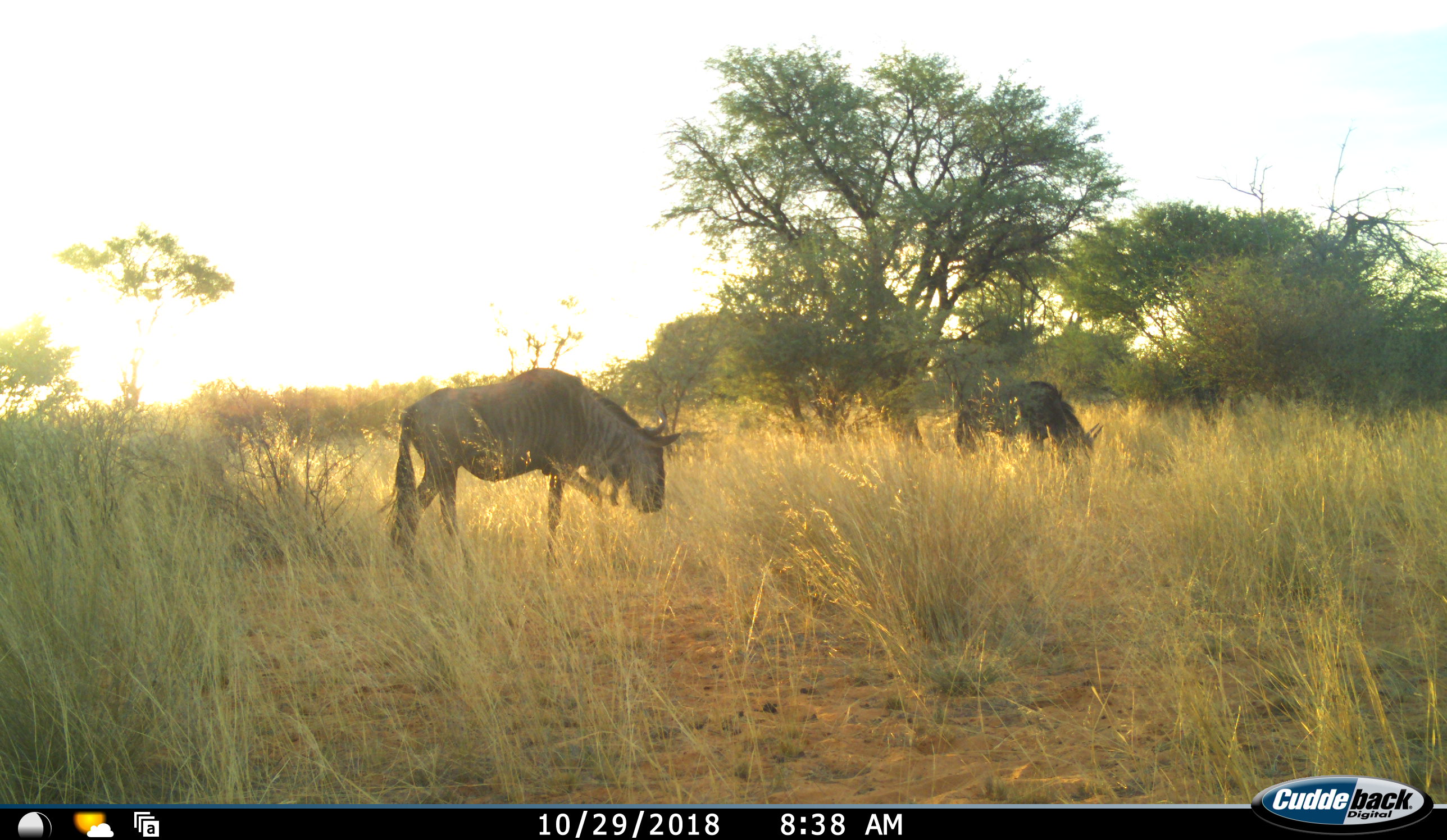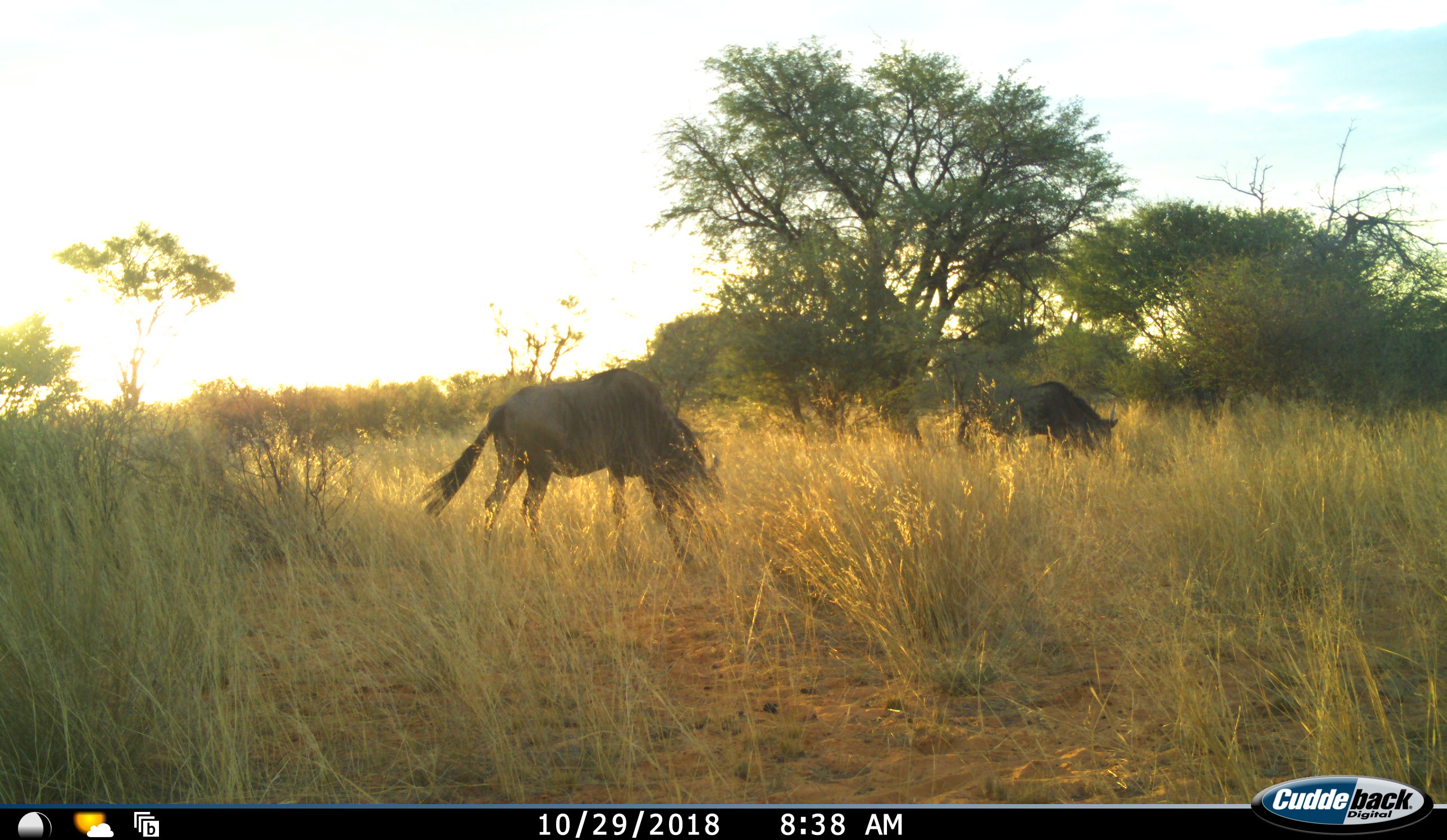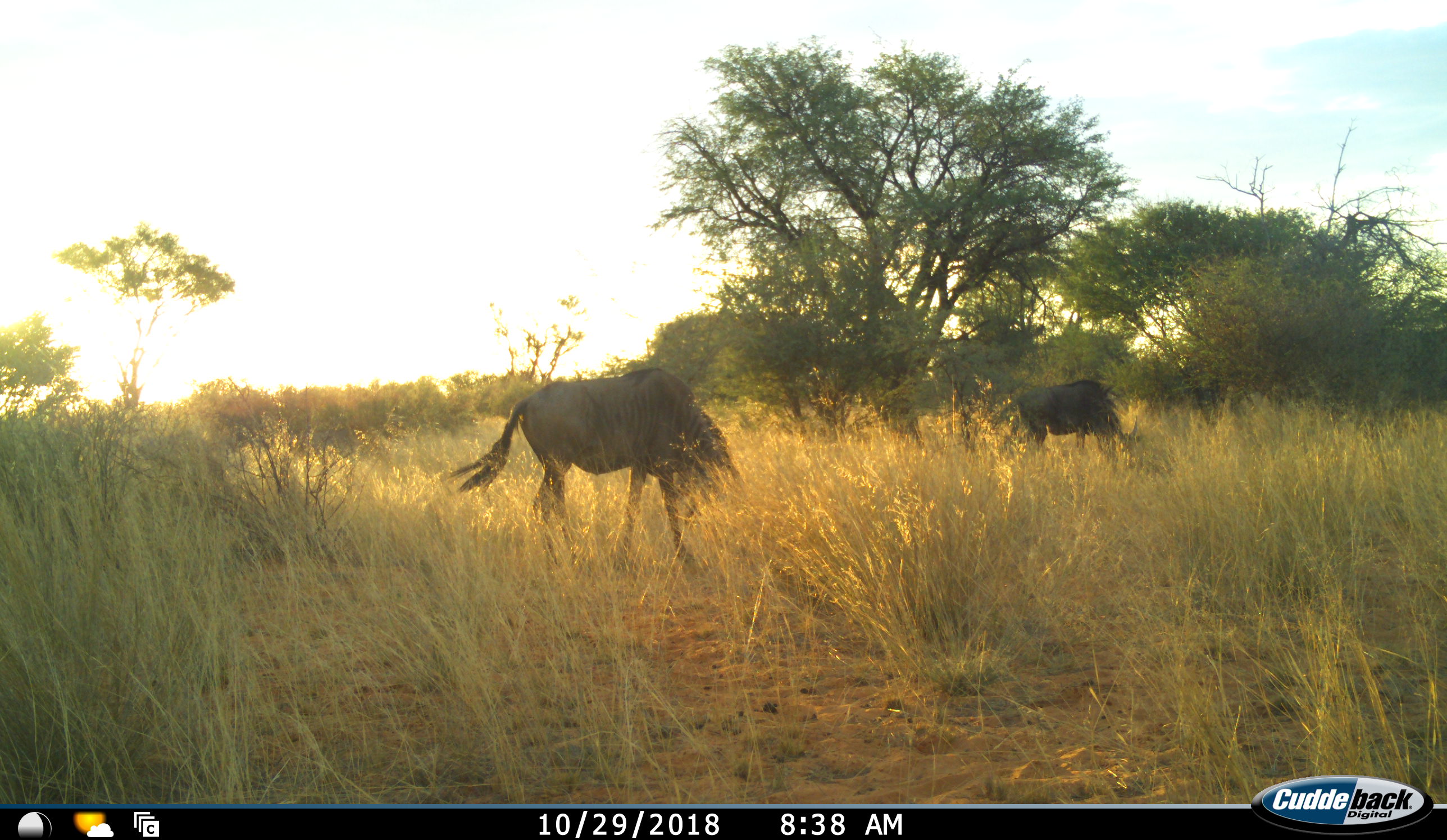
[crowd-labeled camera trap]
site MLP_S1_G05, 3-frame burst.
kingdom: Animalia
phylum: Chordata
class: Mammalia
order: Artiodactyla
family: Bovidae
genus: Connochaetes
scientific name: Connochaetes taurinus taurinus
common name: blue wildebeest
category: wildebeestblue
Wildebeestblue (blue wildebeest) (Connochaetes taurinus taurinus), count 2. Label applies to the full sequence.